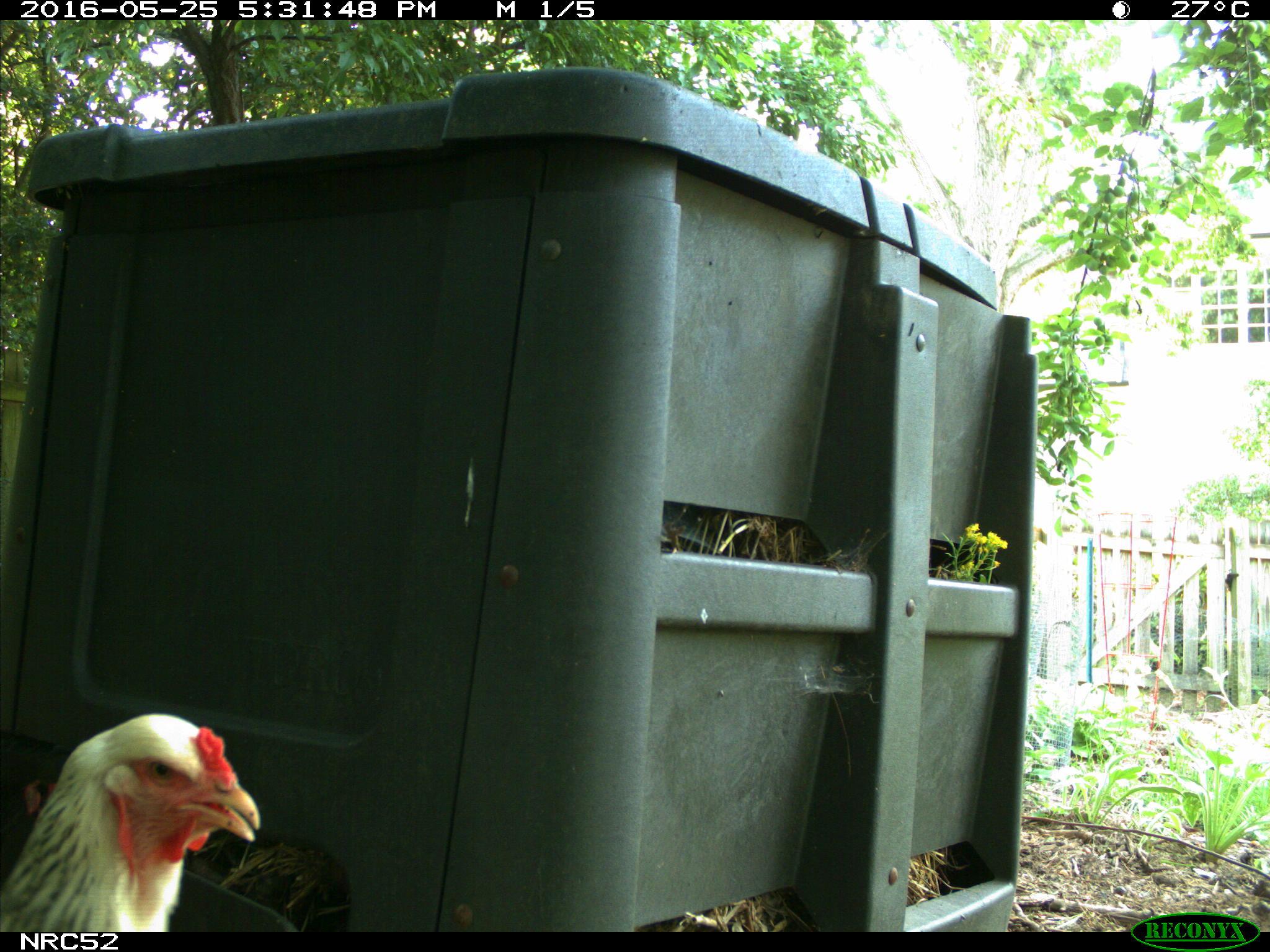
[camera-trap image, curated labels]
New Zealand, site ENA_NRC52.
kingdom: Animalia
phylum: Chordata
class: Aves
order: Galliformes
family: Phasianidae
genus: Gallus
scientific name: Gallus gallus domesticus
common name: chicken